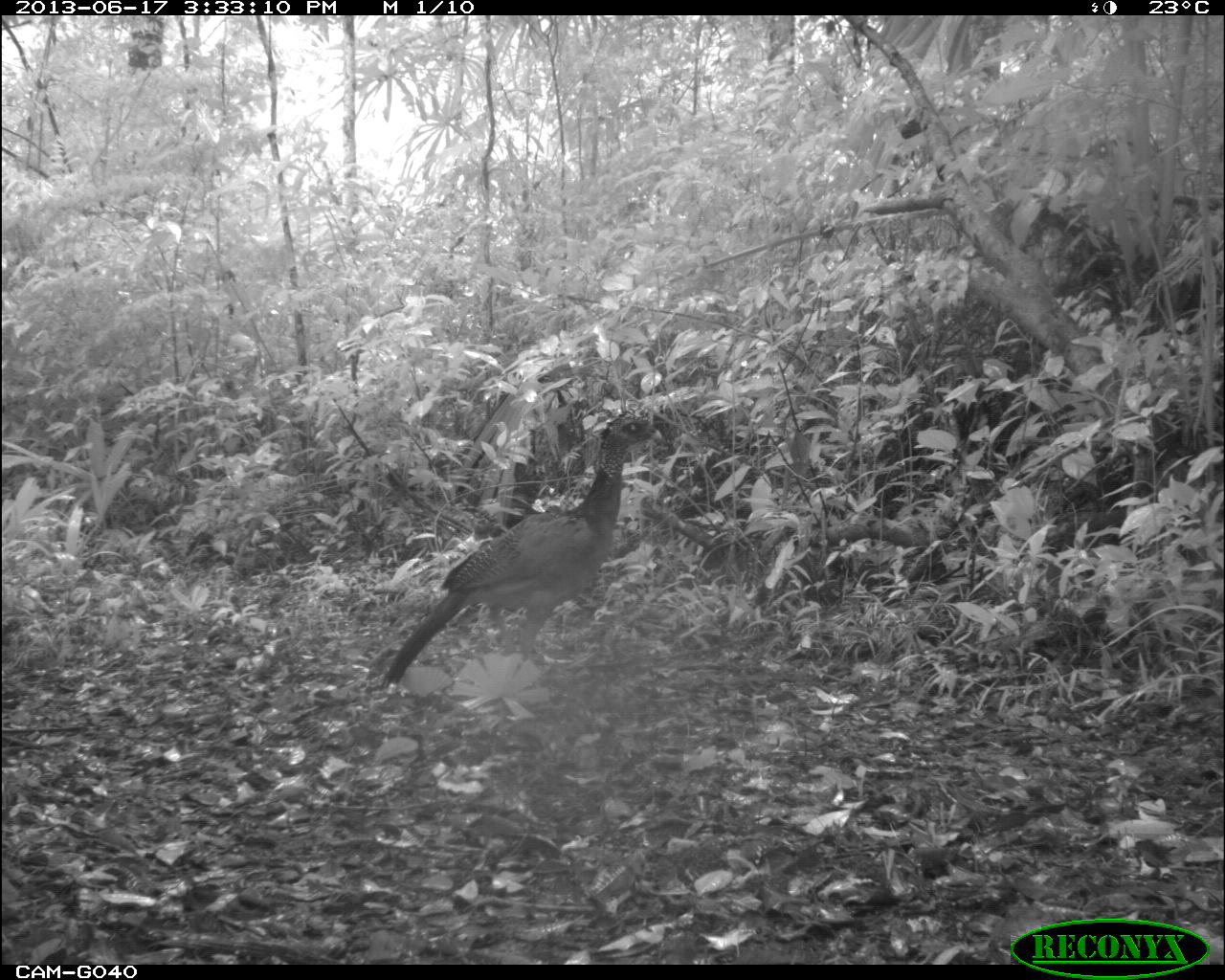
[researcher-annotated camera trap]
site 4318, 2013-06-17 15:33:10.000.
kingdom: Animalia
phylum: Chordata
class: Aves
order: Galliformes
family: Cracidae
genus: Crax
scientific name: Crax rubra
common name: great curassow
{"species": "Crax rubra (great curassow)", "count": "1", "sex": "female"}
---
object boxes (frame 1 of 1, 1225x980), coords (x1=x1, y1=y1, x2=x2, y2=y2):
crax rubra: (x1=381, y1=411, x2=666, y2=695)